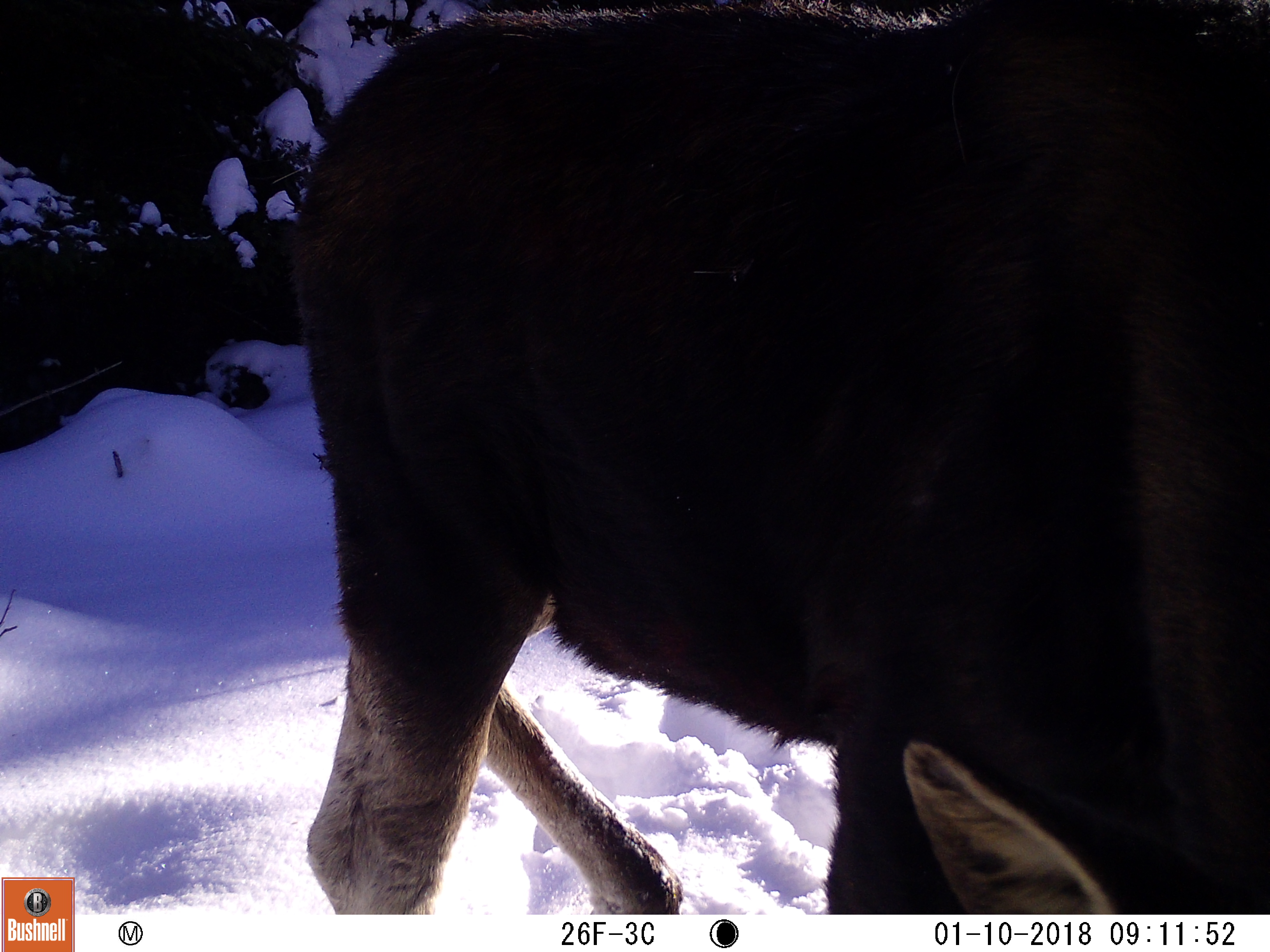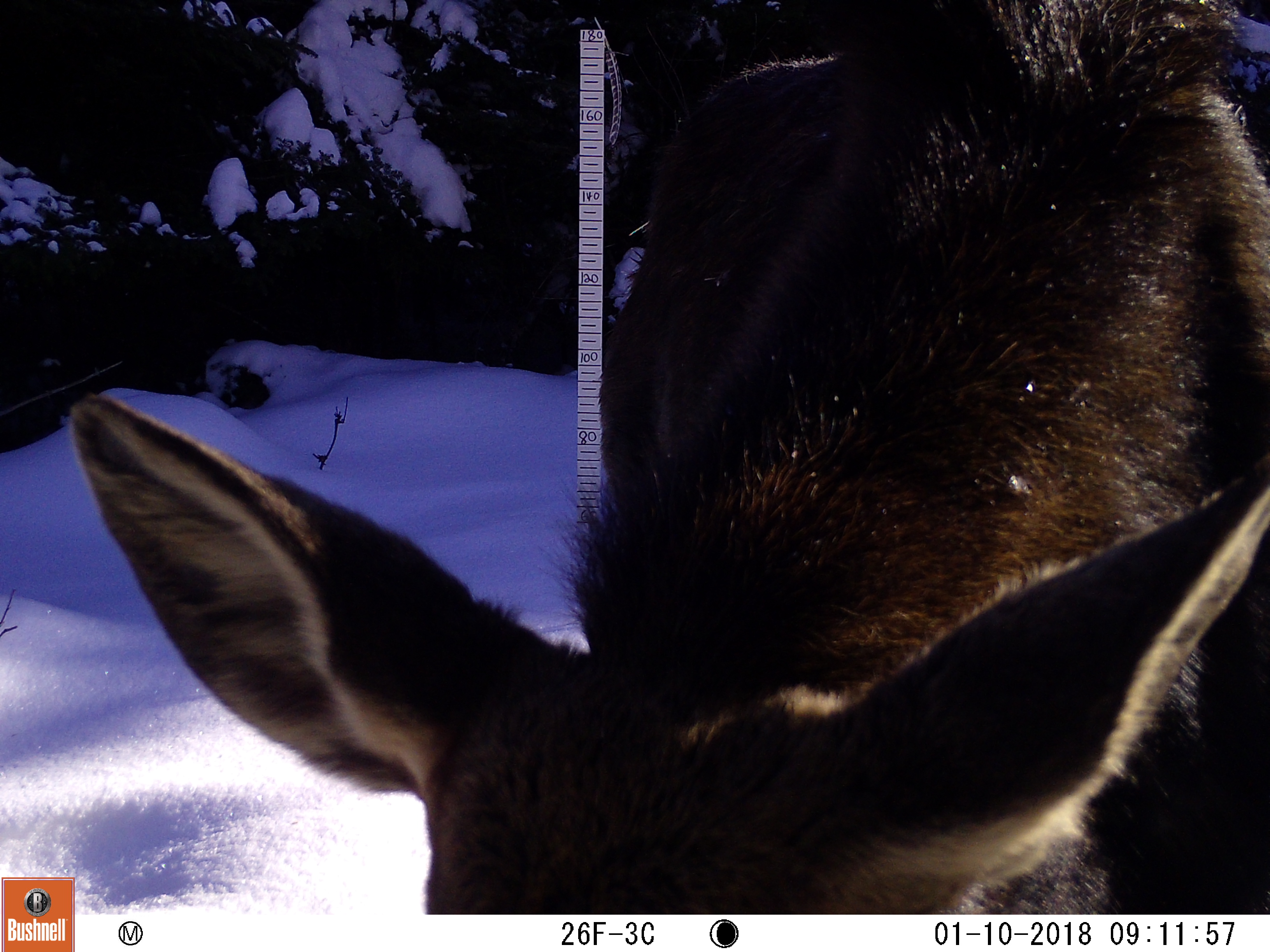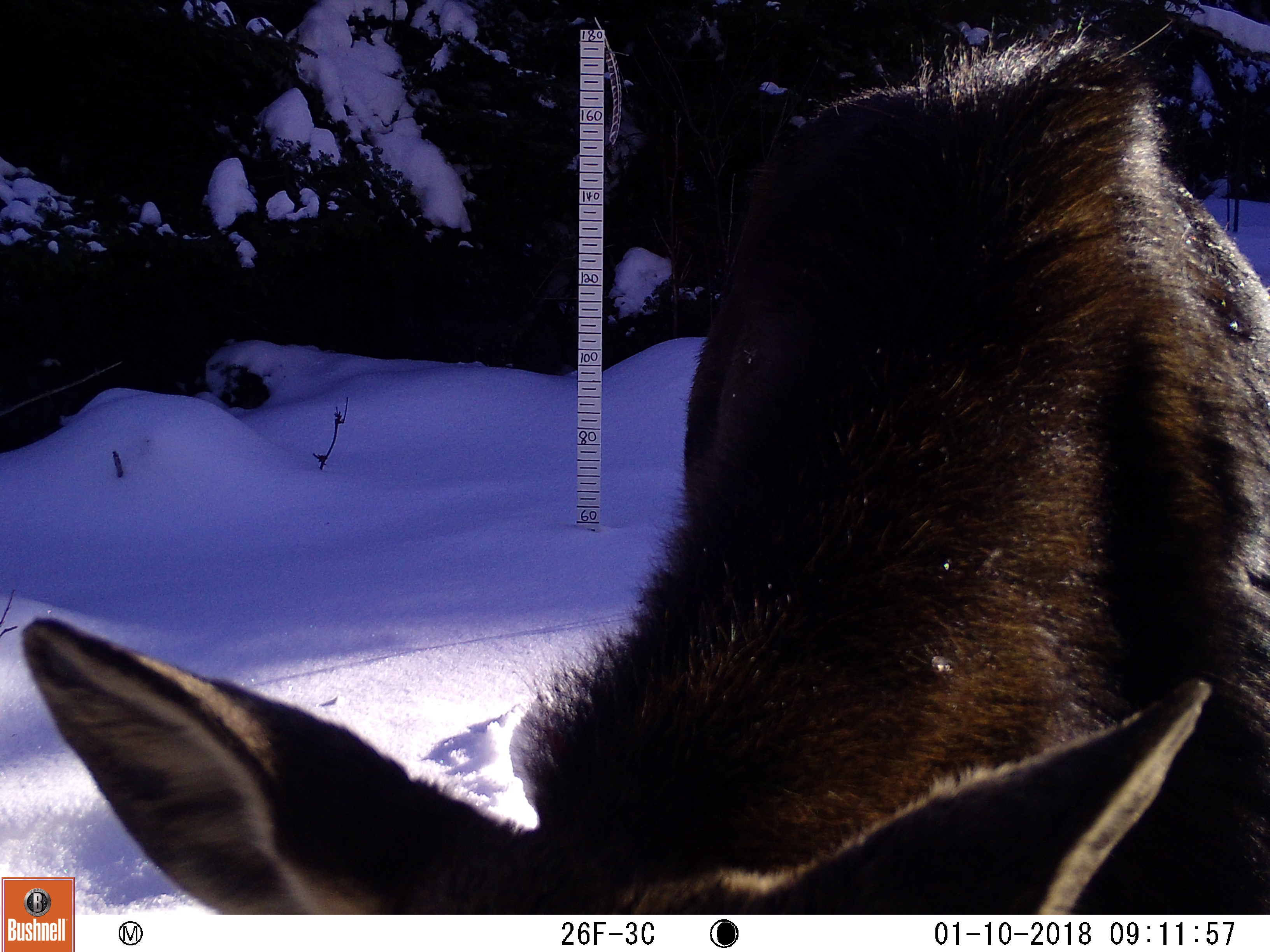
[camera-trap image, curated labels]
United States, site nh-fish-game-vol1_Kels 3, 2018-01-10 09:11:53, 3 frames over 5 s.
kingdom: Animalia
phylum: Chordata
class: Mammalia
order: Artiodactyla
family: Cervidae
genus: Alces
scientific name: Alces alces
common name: moose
Moose (Alces alces).